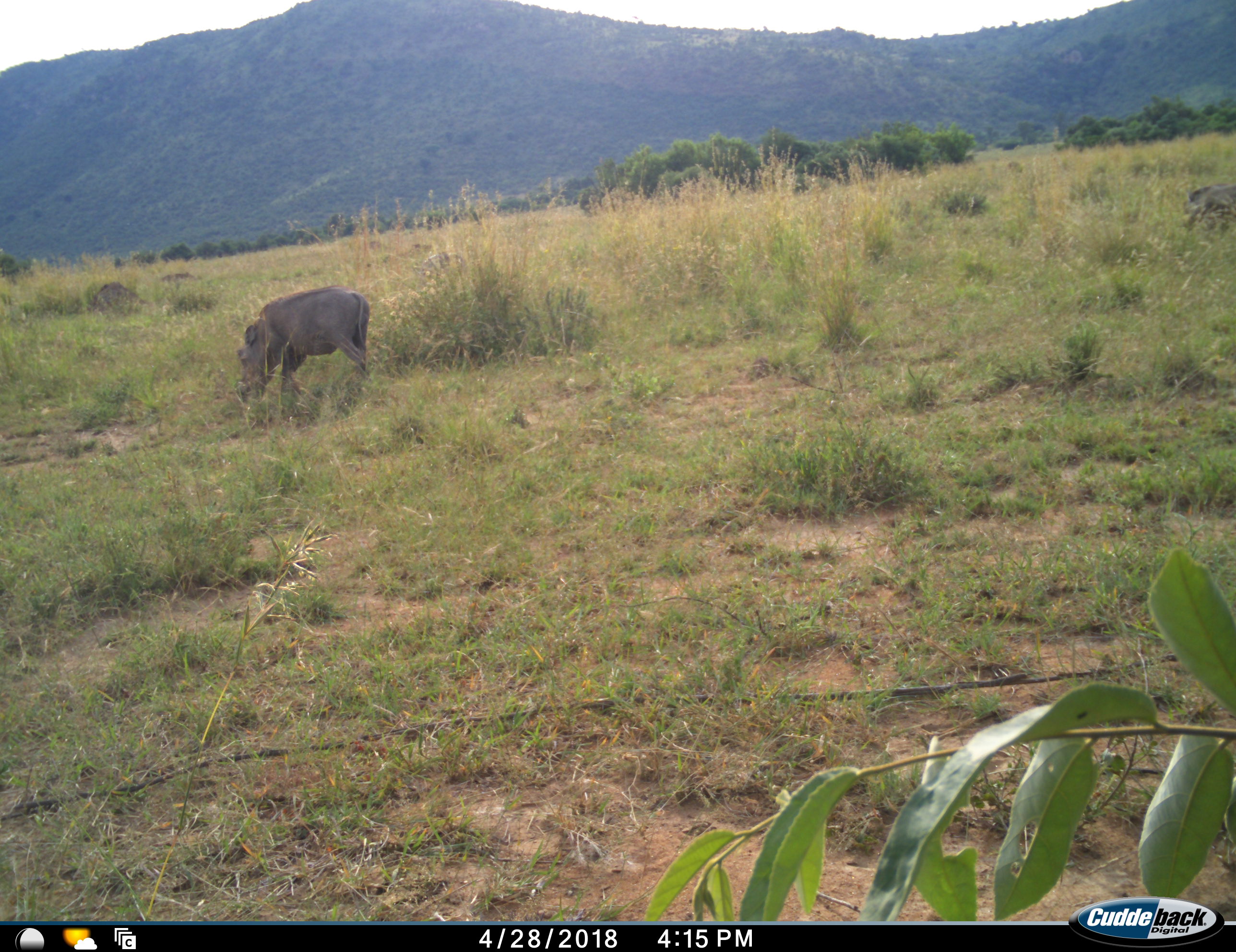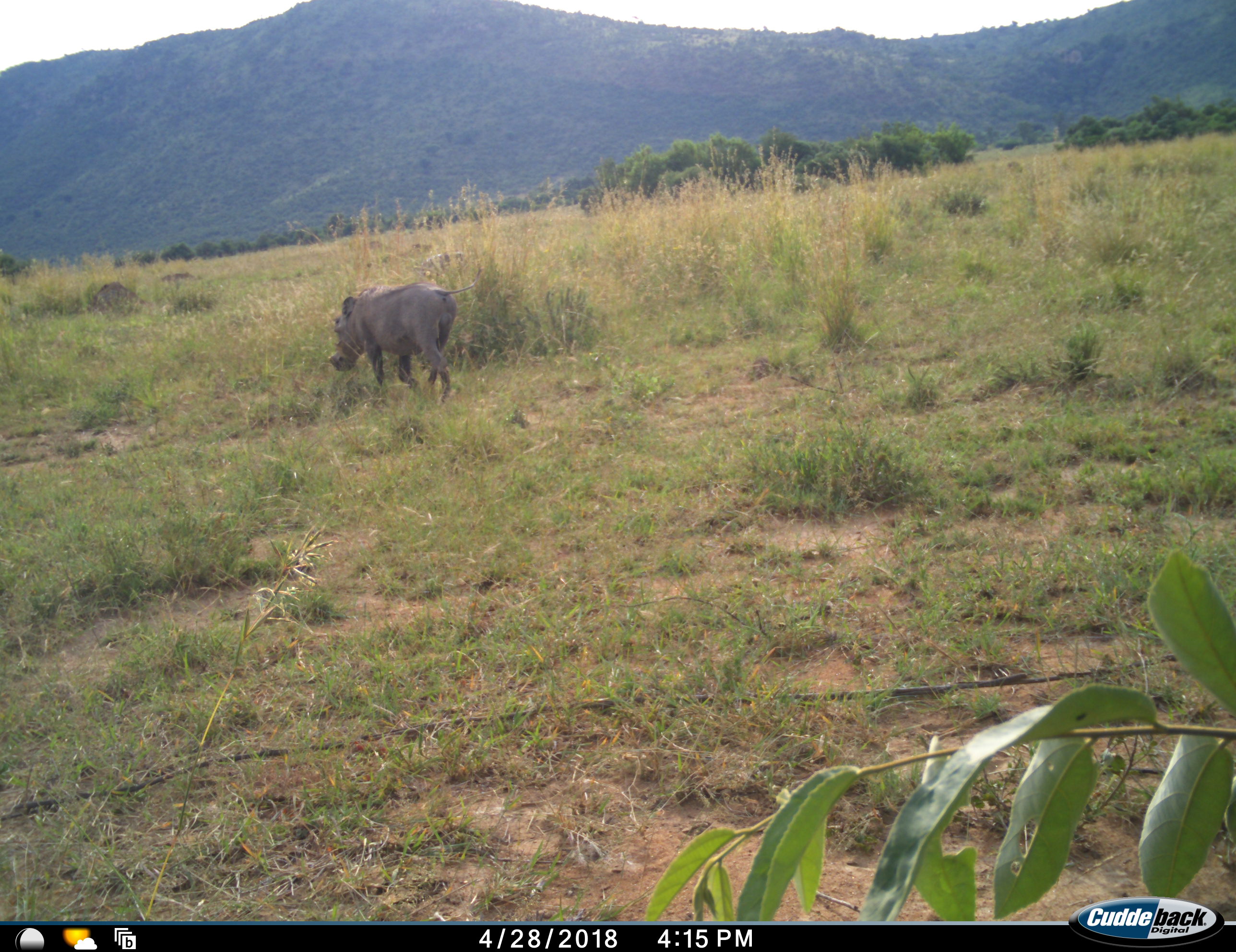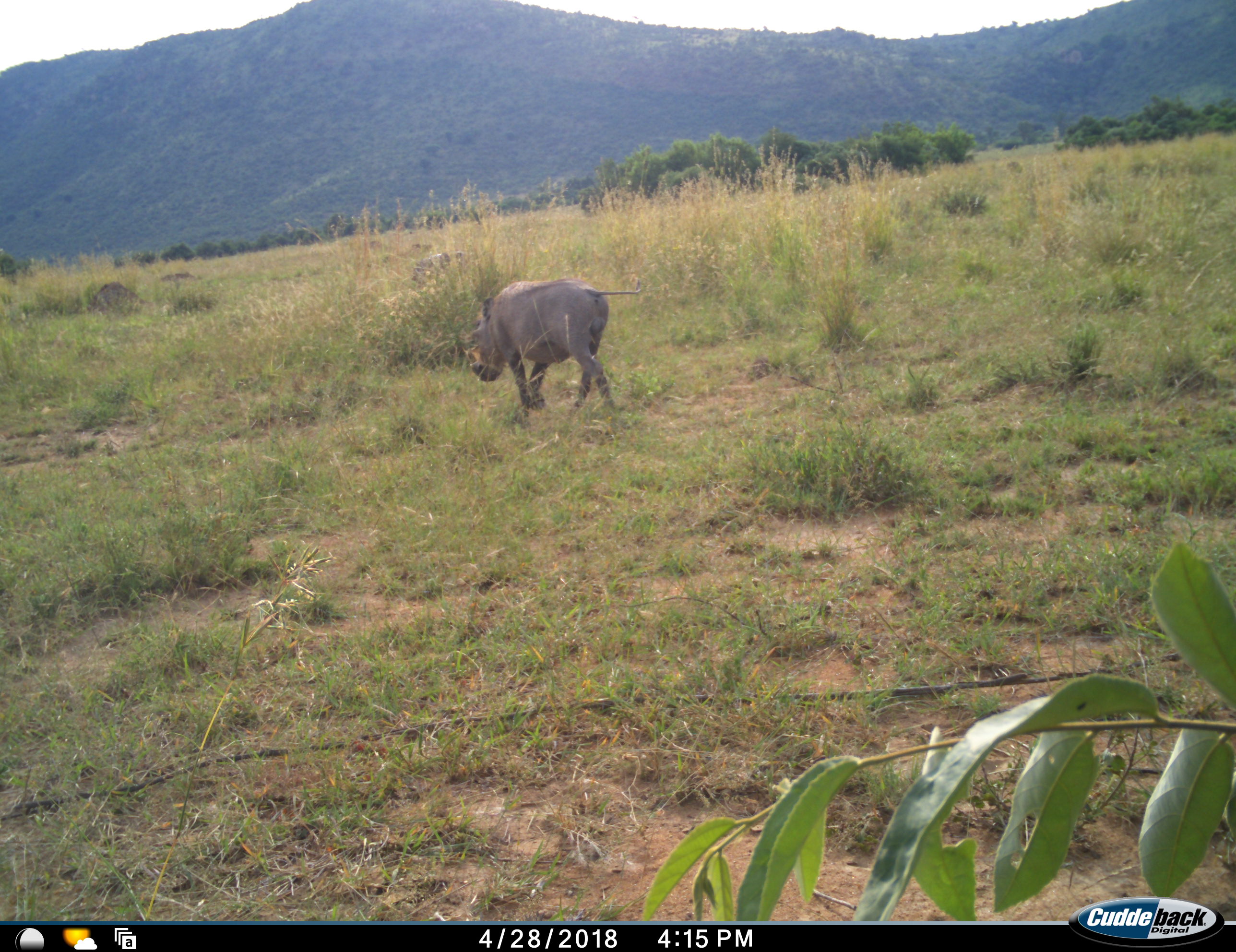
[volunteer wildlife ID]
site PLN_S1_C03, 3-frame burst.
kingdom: Animalia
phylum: Chordata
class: Mammalia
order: Artiodactyla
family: Suidae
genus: Phacochoerus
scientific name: Phacochoerus africanus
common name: warthog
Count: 1.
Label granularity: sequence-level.